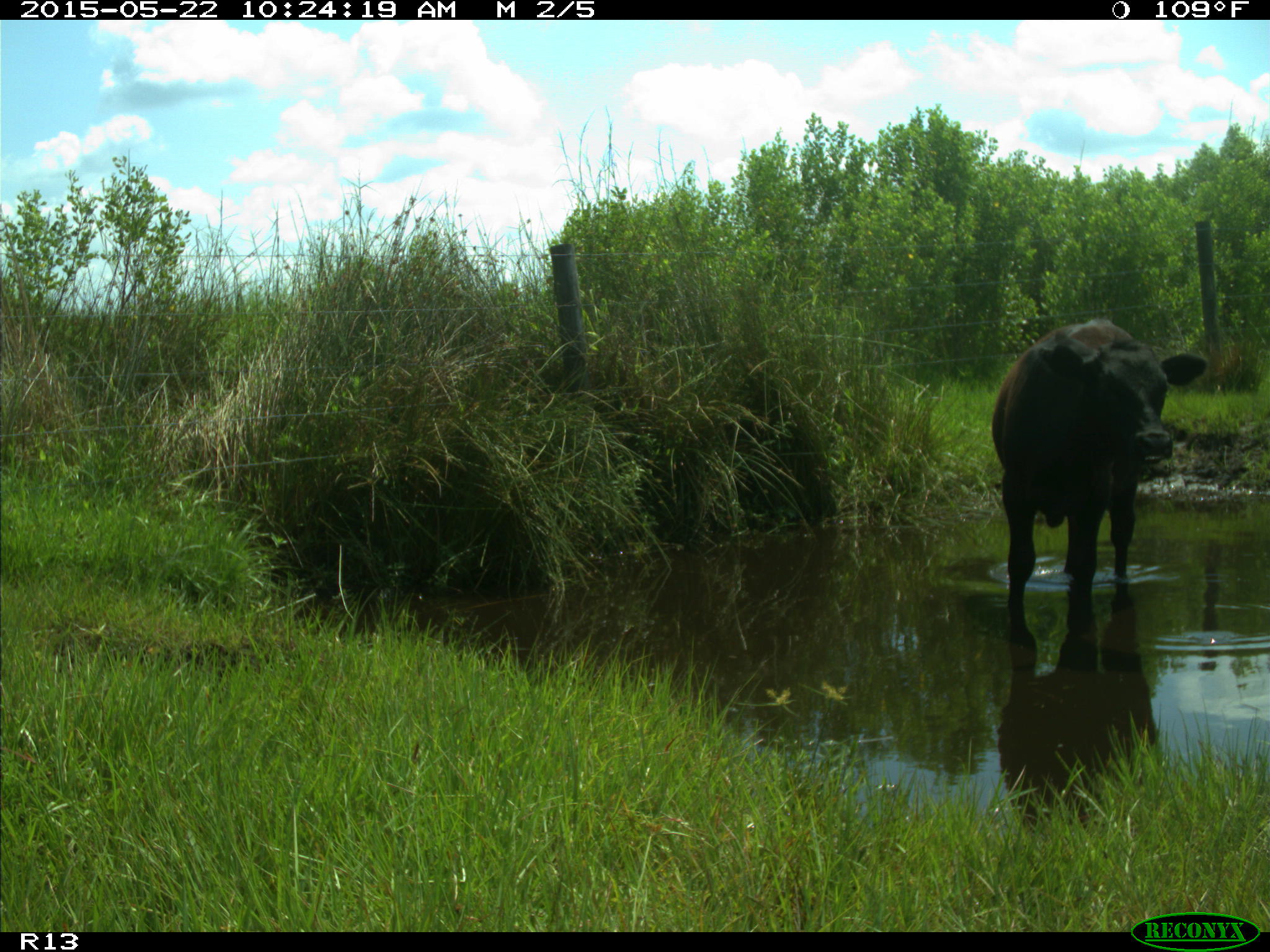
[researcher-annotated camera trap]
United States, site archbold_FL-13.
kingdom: Animalia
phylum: Chordata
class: Mammalia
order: Artiodactyla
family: Bovidae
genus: Bos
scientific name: Bos taurus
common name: domestic cow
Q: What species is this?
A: Bos taurus (domestic cow).